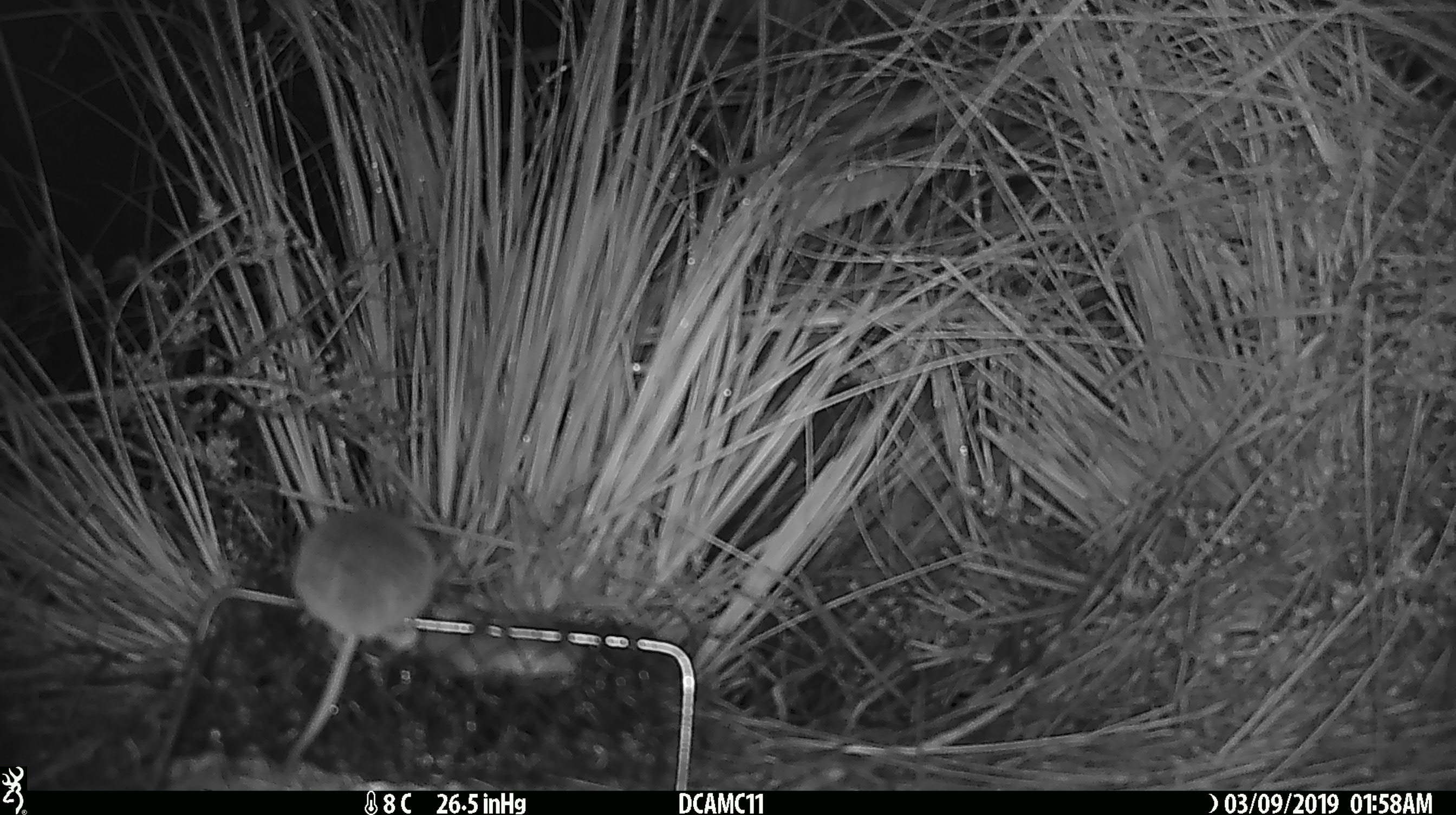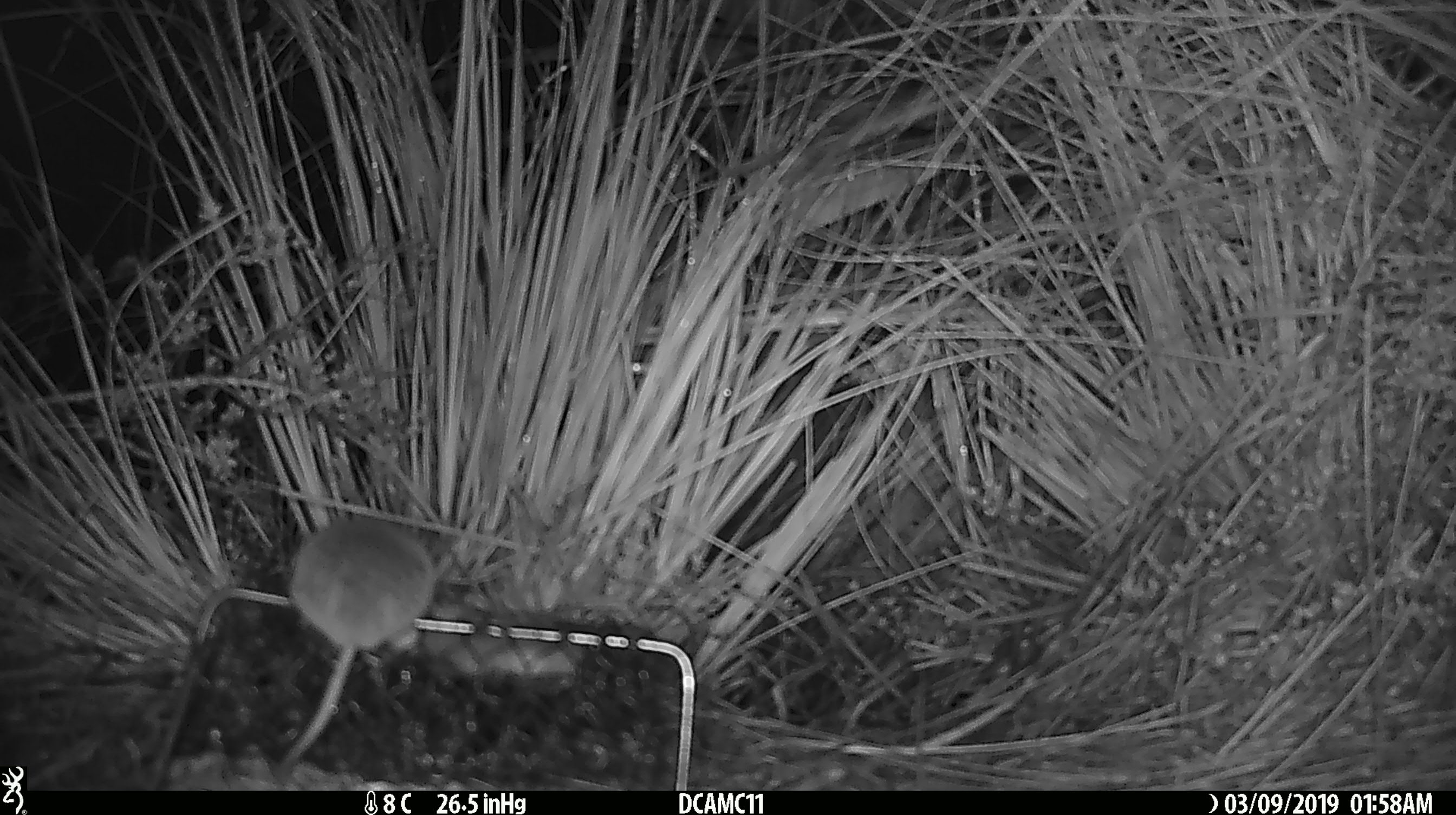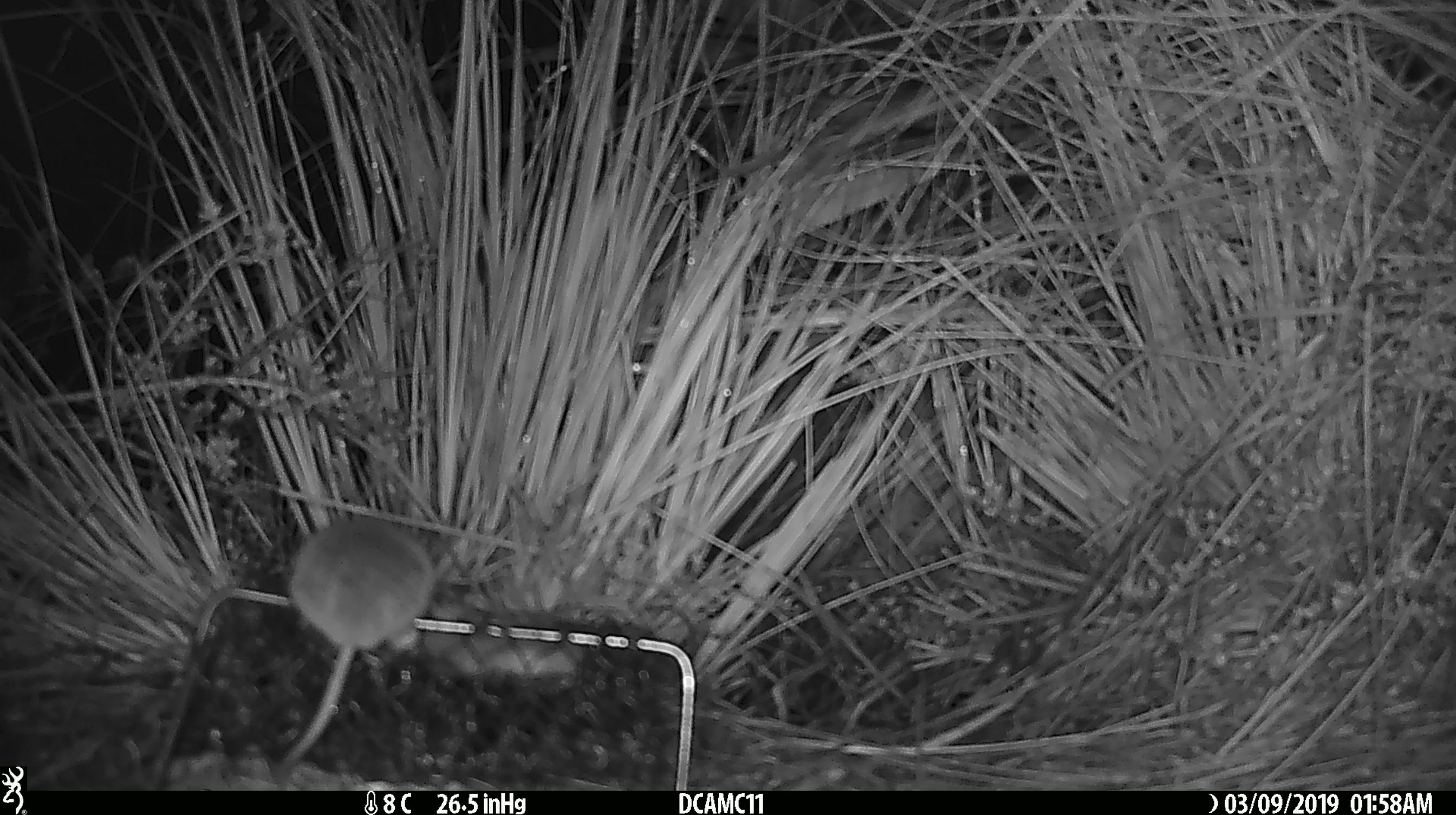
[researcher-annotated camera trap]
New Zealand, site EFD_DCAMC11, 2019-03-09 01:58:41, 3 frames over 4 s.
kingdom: Animalia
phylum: Chordata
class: Mammalia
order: Rodentia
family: Muridae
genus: Mus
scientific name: Mus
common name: mouse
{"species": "mouse (Mus)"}